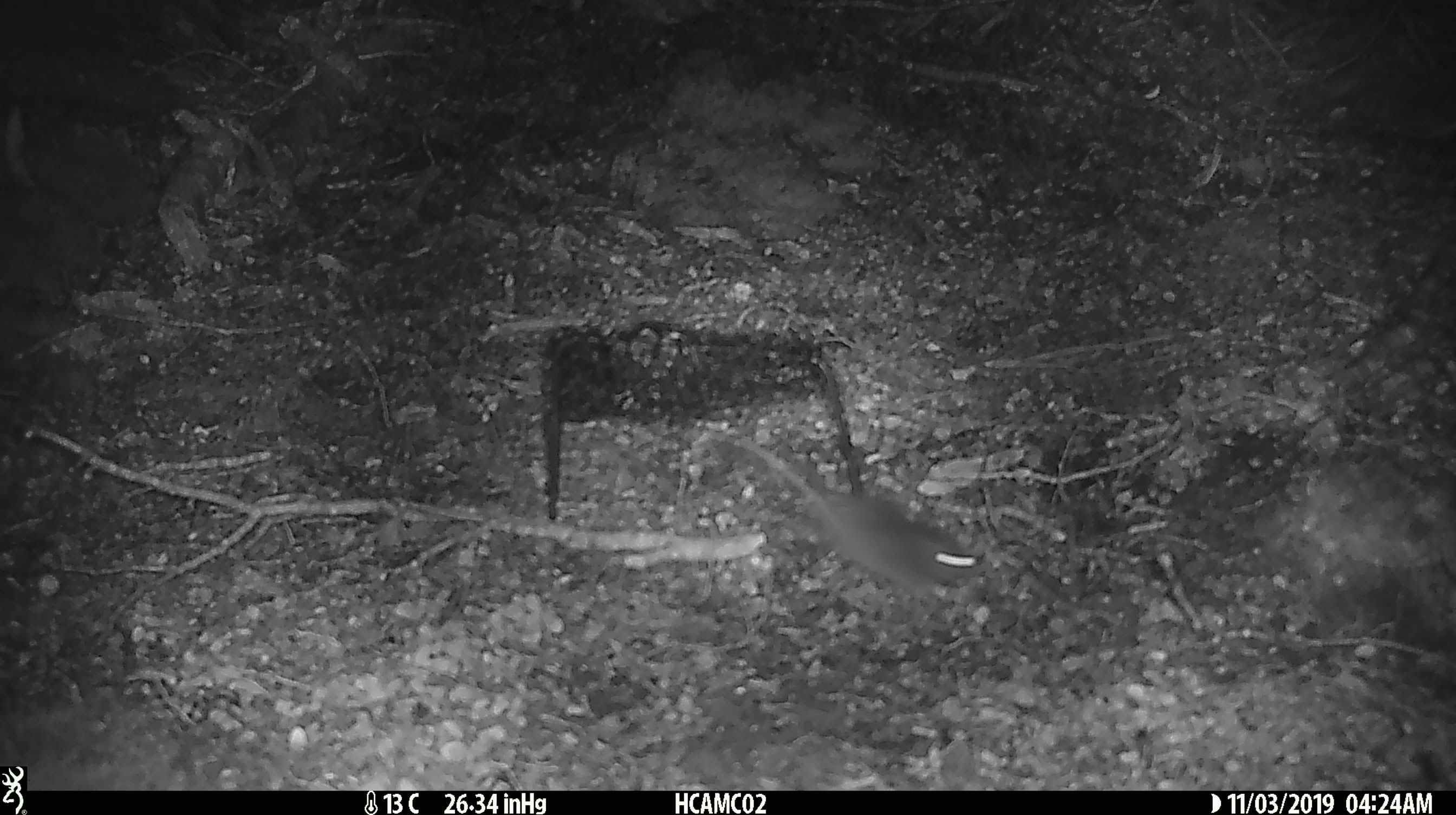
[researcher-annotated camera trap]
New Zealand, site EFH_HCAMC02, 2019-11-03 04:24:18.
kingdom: Animalia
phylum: Chordata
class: Mammalia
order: Rodentia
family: Muridae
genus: Mus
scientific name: Mus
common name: mouse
Mouse (Mus).